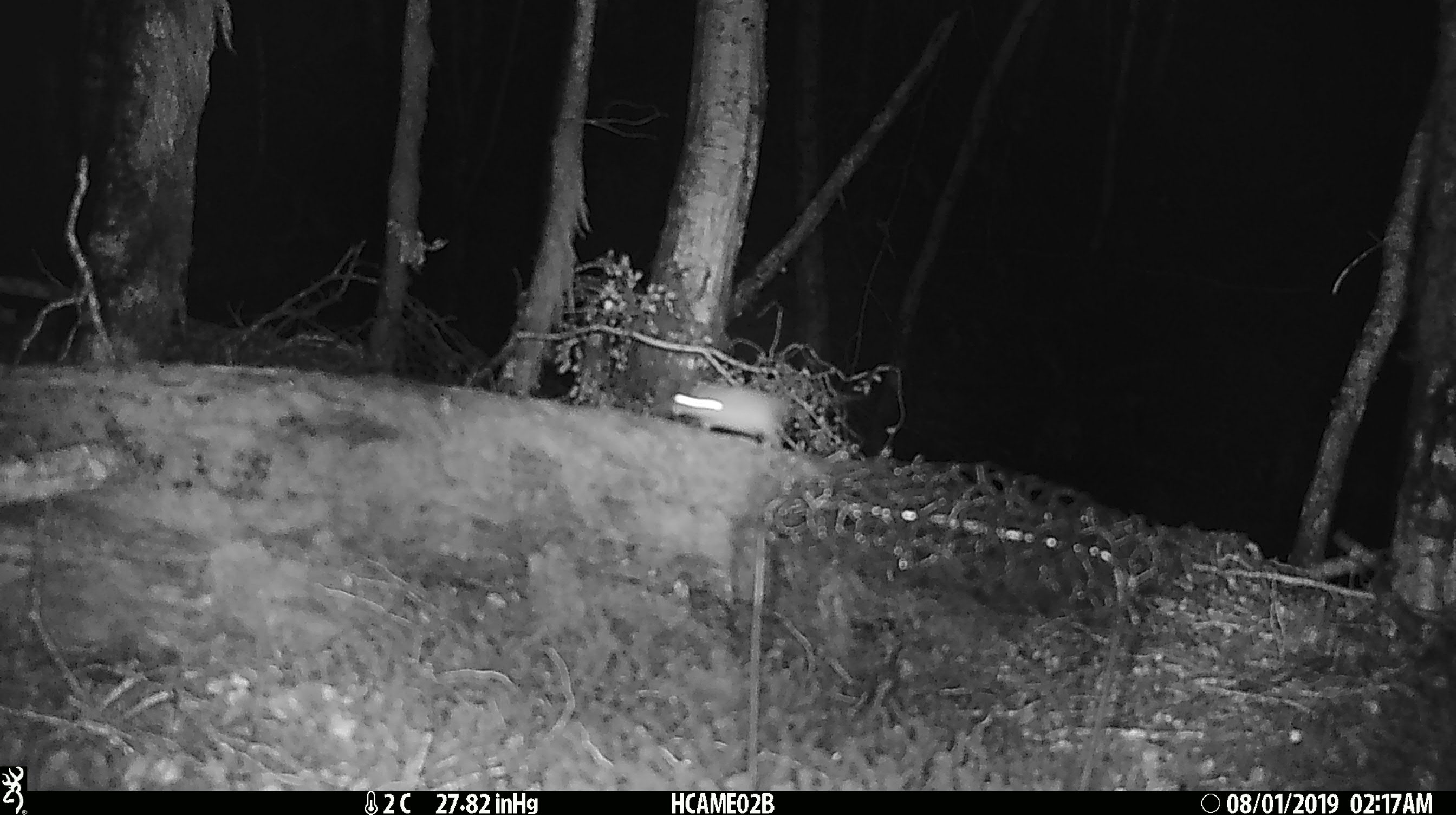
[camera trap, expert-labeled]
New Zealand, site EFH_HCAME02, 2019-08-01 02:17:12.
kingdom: Animalia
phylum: Chordata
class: Mammalia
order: Rodentia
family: Muridae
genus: Mus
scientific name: Mus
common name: mouse